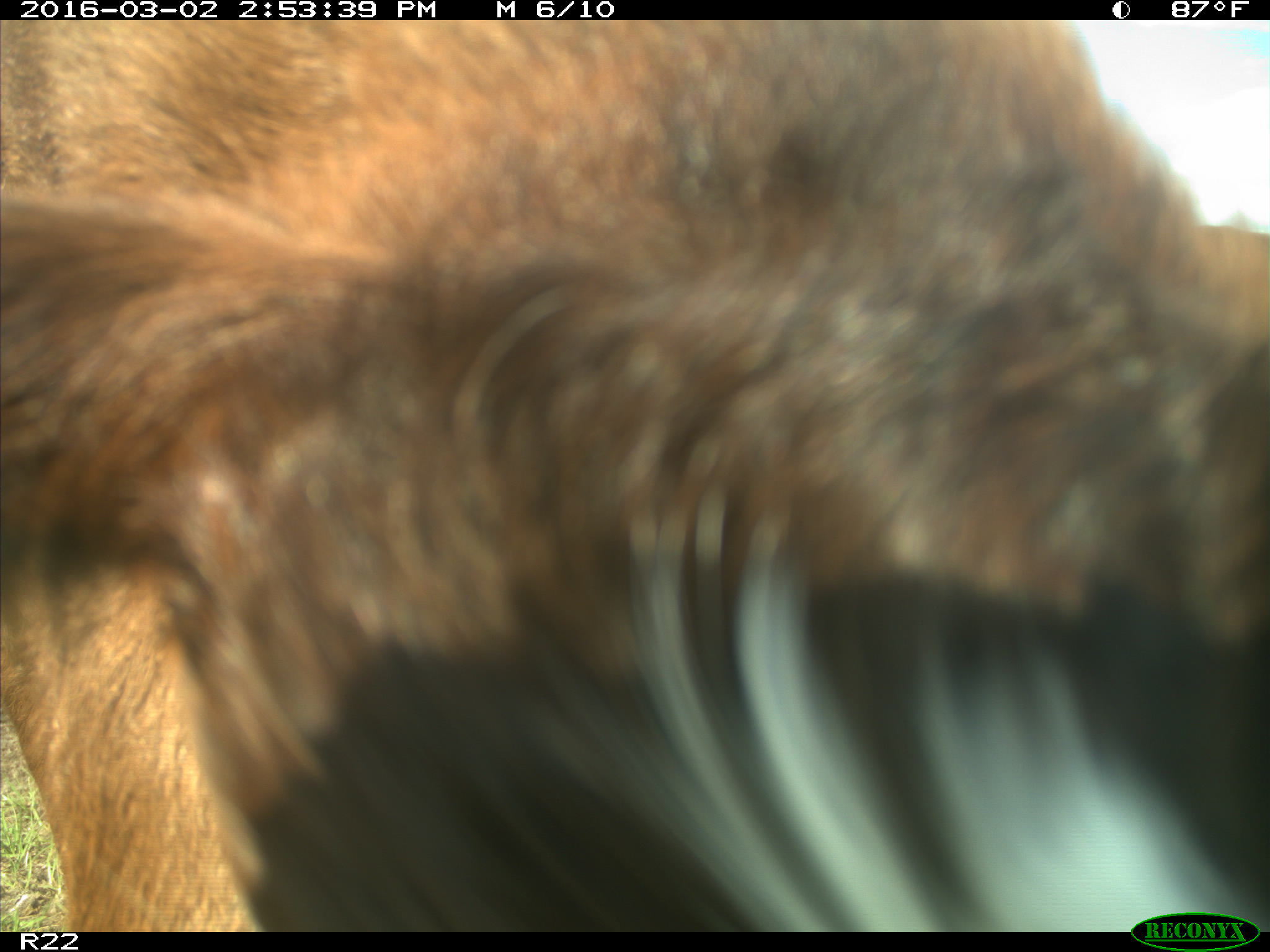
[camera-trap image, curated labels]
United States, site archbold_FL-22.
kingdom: Animalia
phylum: Chordata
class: Mammalia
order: Artiodactyla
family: Bovidae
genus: Bos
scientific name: Bos taurus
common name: domestic cow